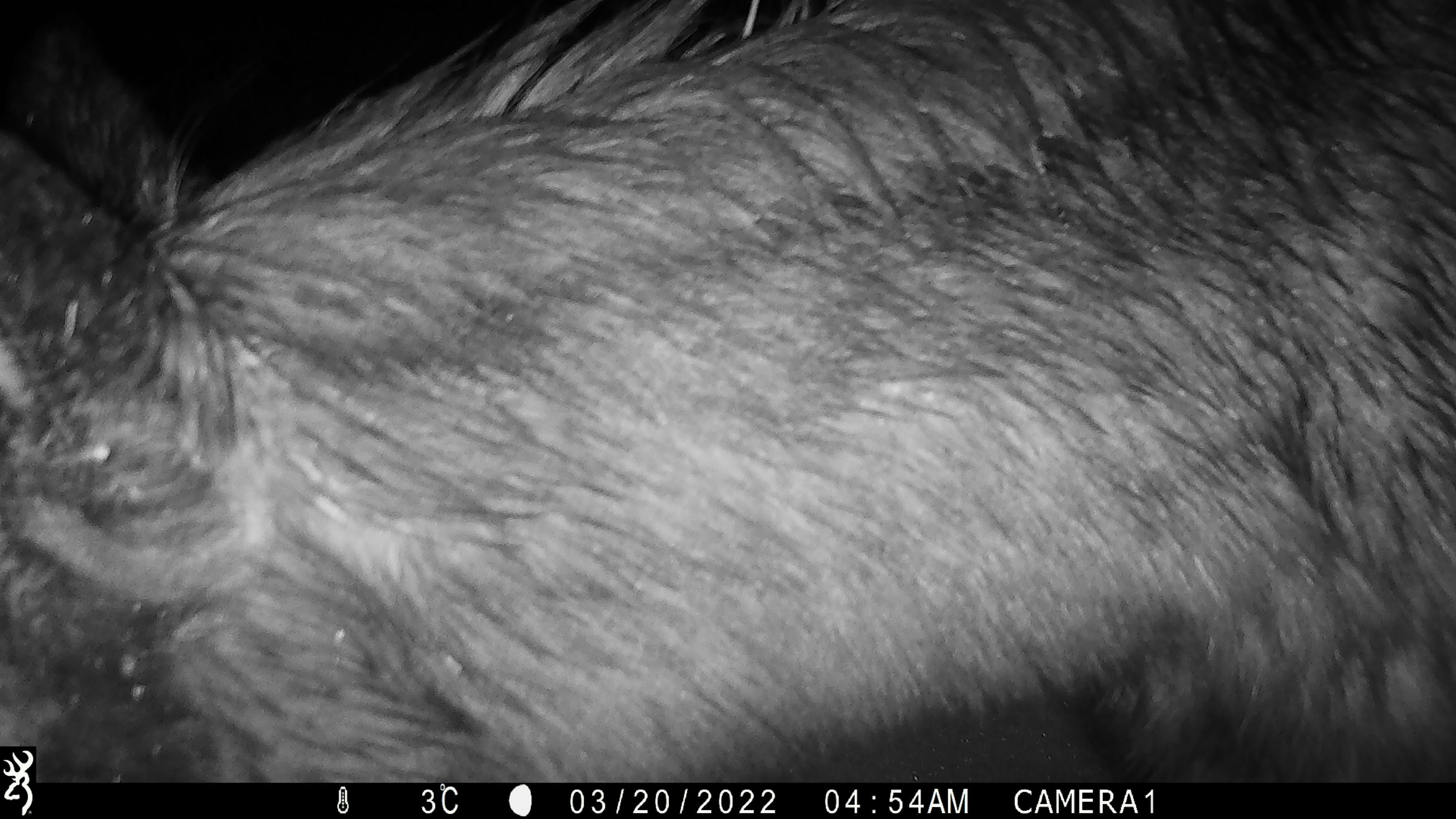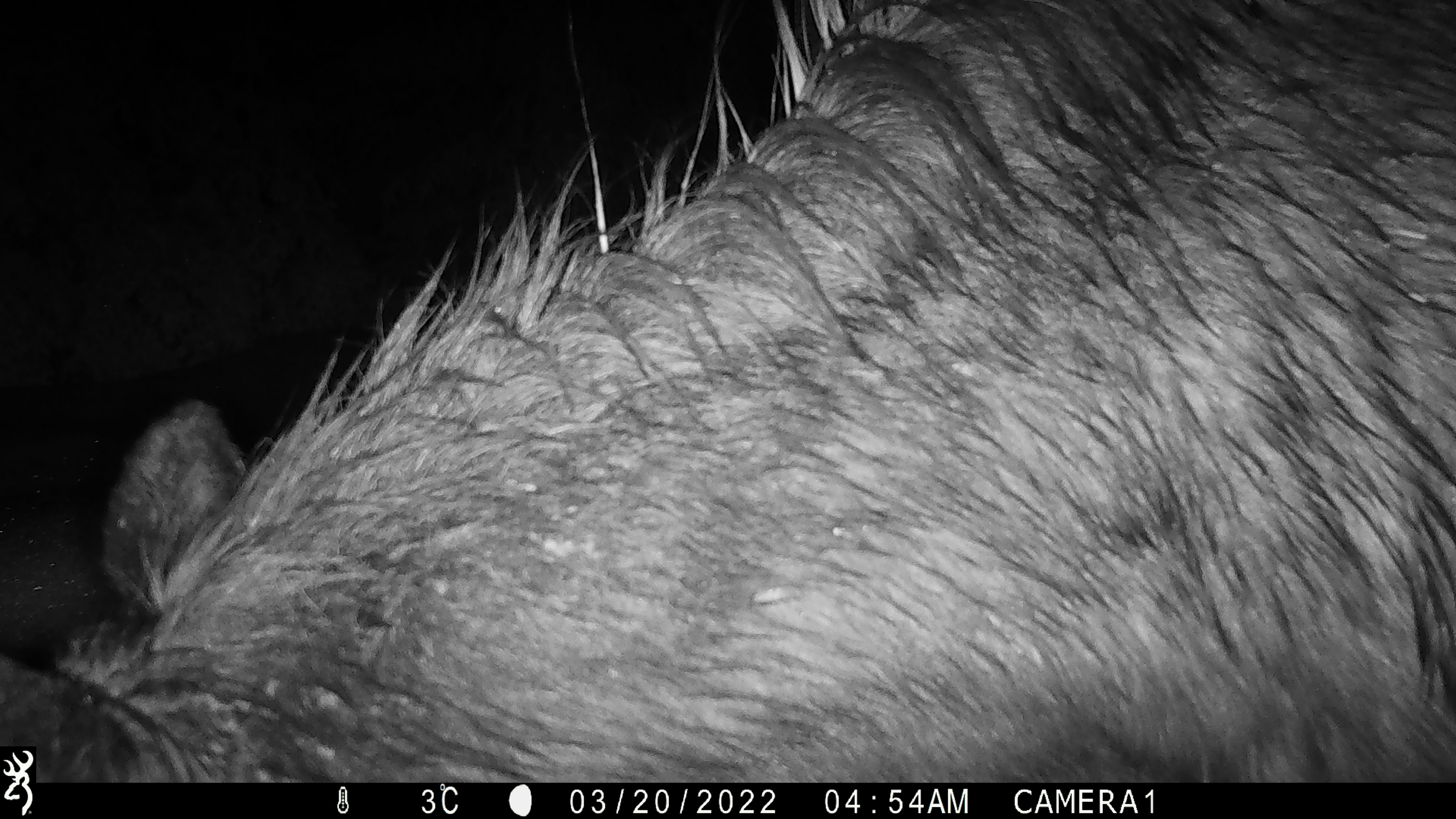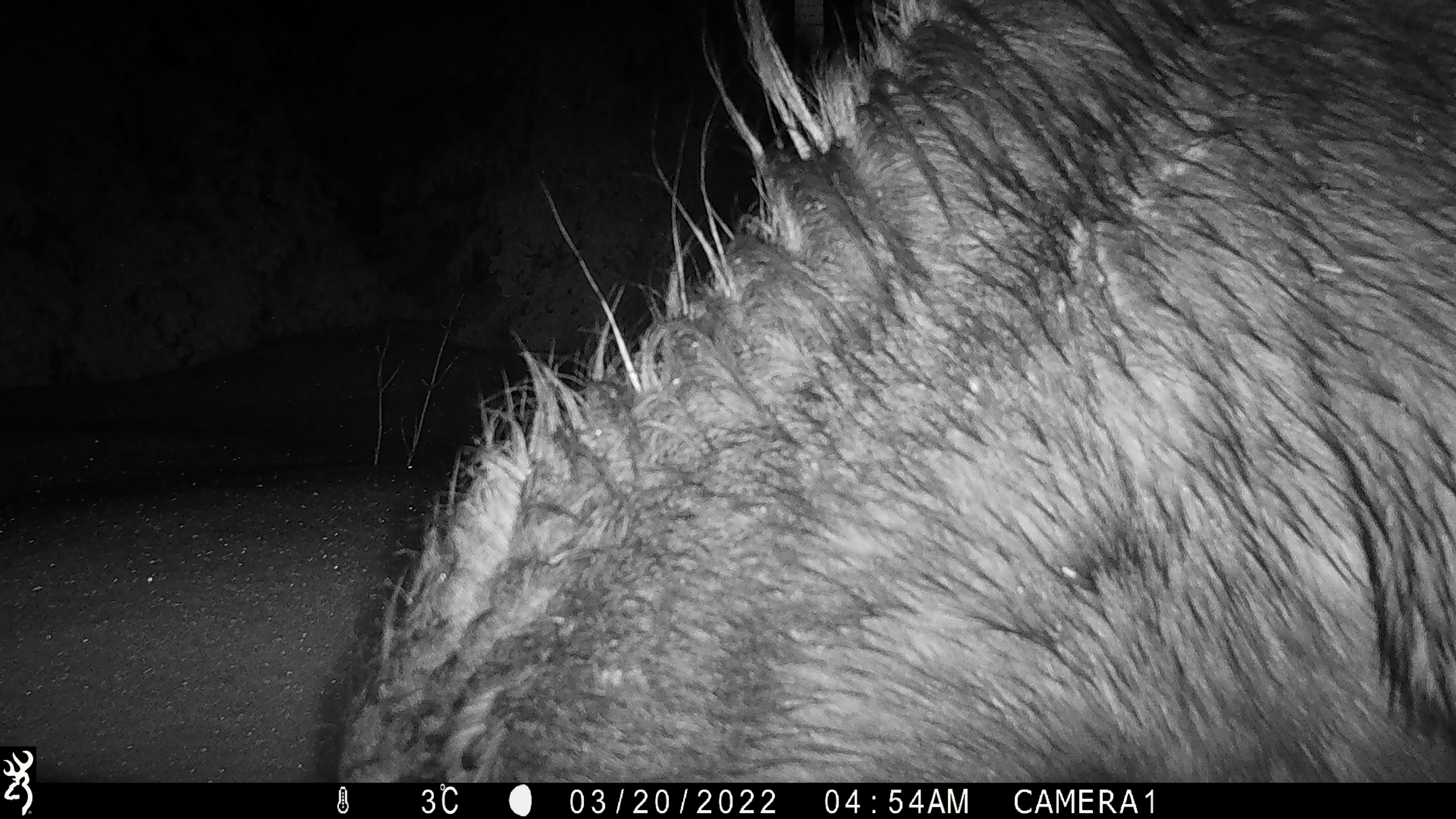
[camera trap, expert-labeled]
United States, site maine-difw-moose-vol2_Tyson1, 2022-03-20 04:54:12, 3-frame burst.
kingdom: Animalia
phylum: Chordata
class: Mammalia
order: Artiodactyla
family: Cervidae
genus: Alces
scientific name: Alces alces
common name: moose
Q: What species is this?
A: Moose (Alces alces).